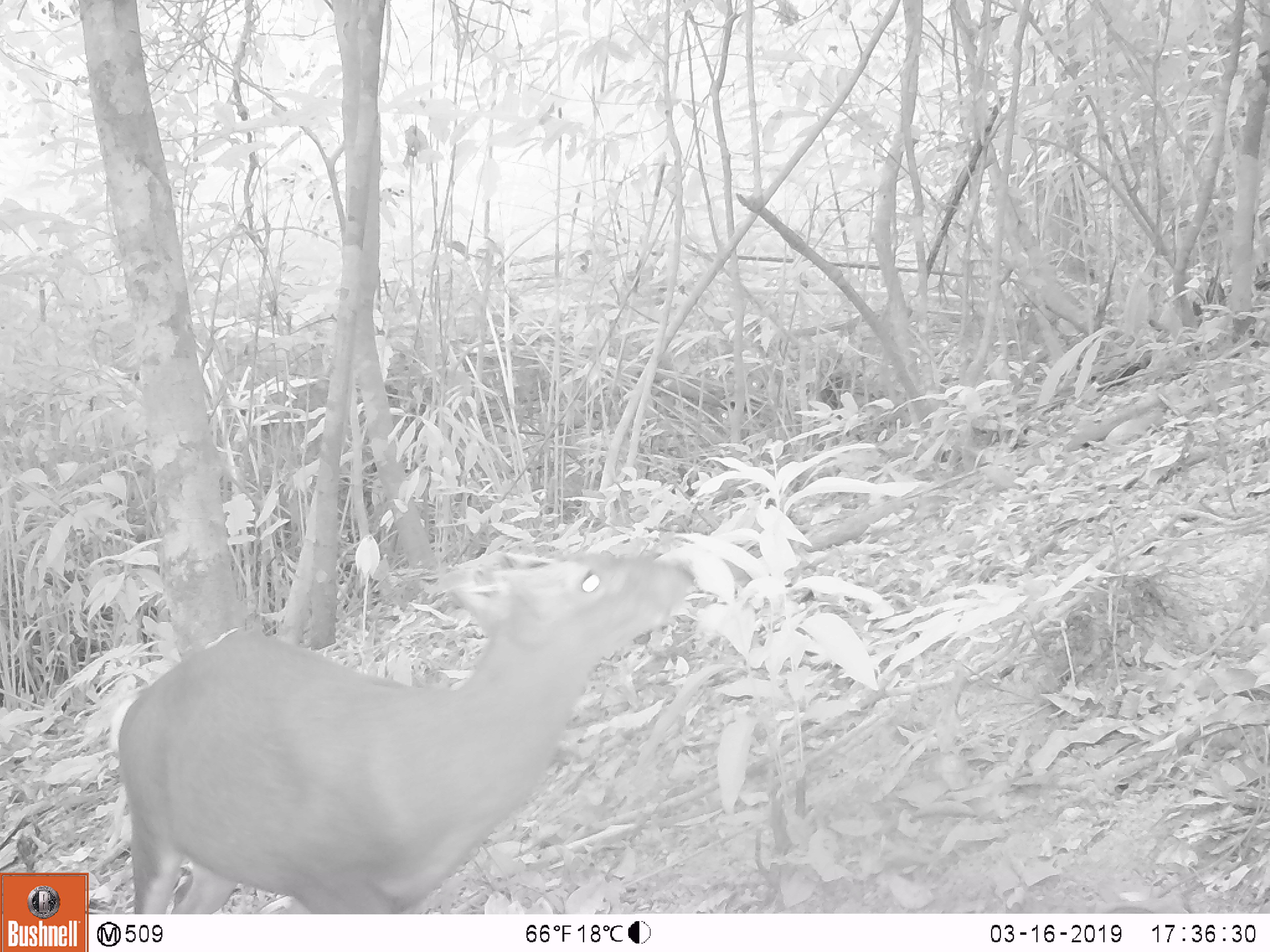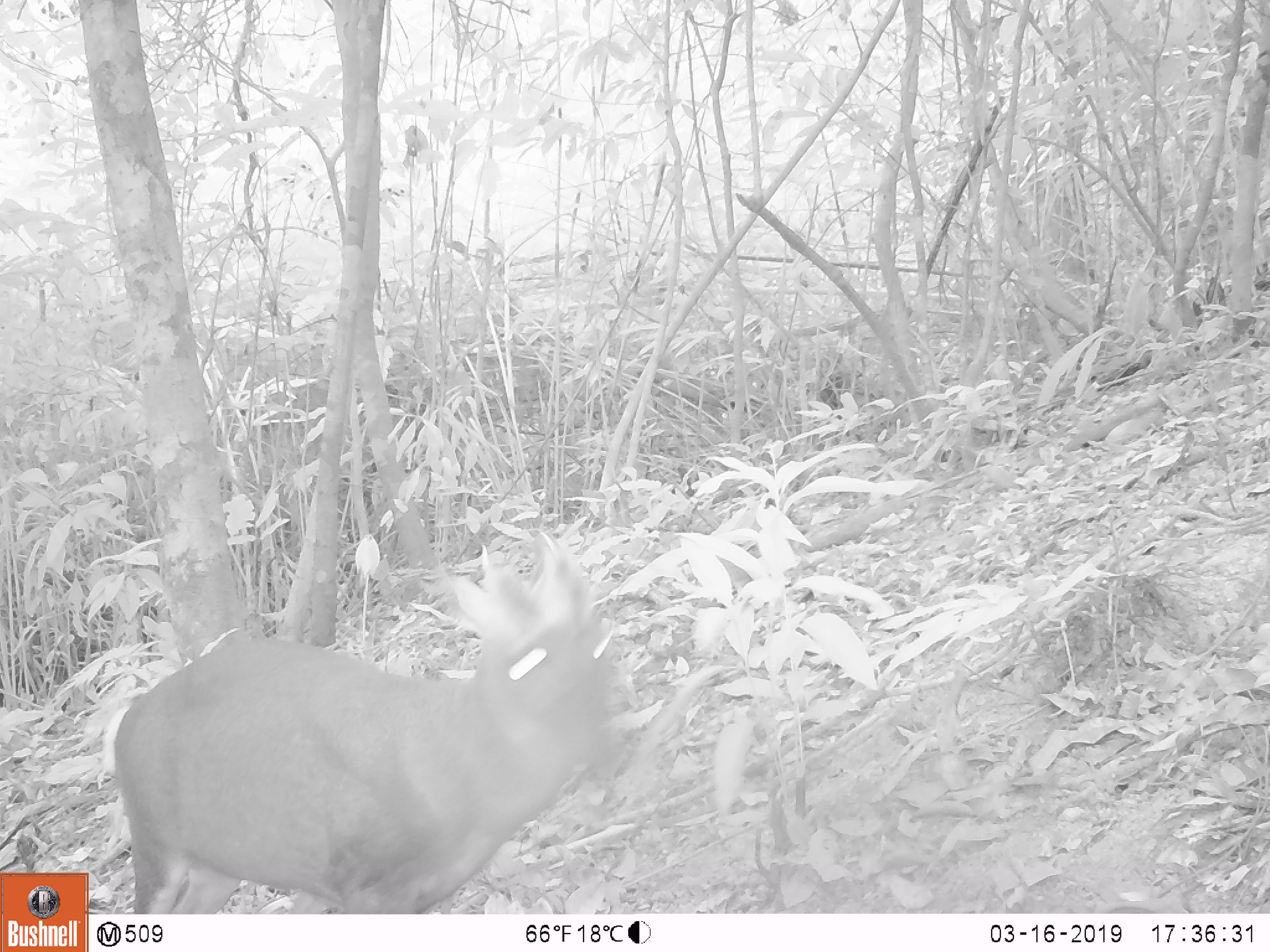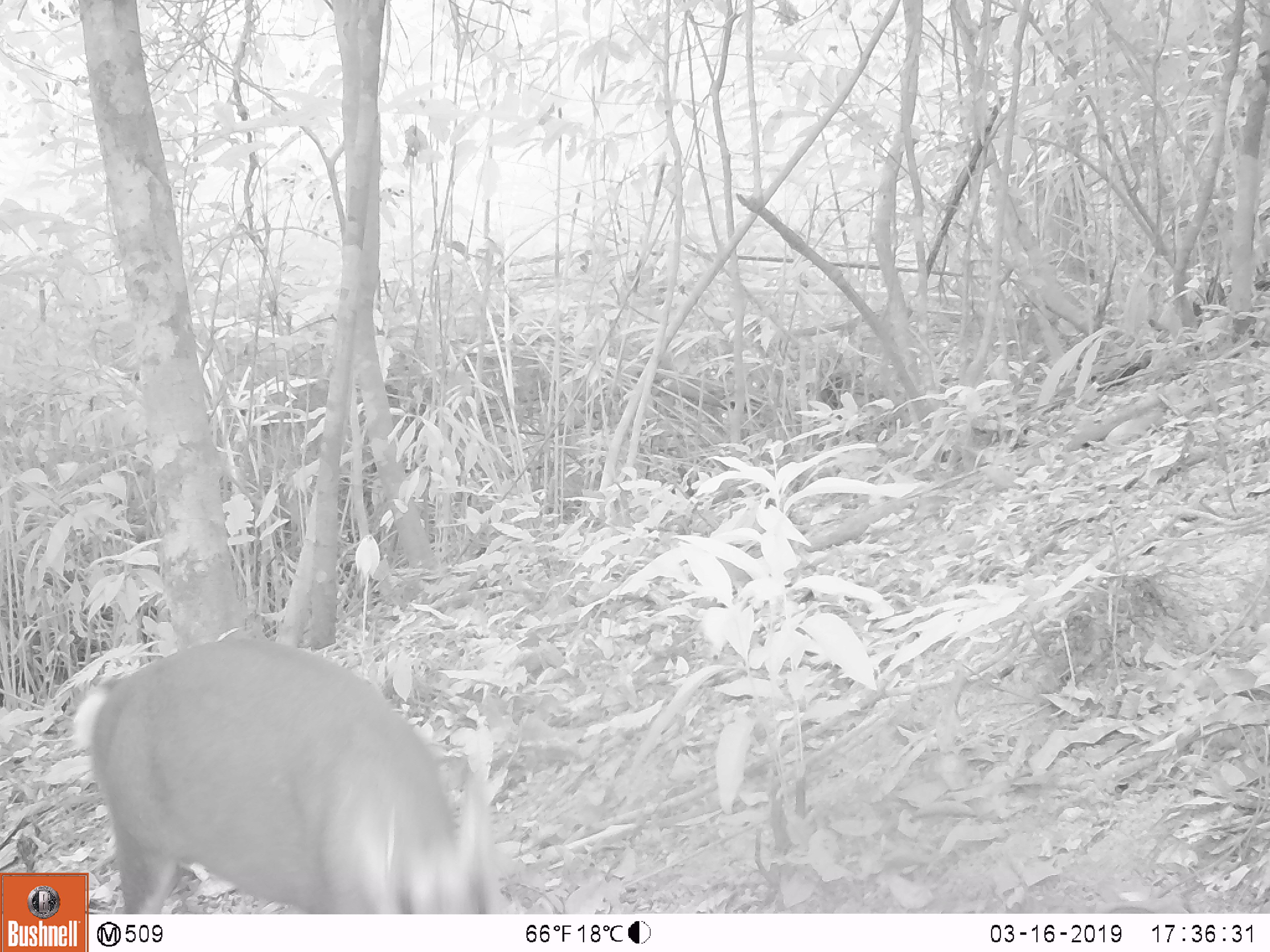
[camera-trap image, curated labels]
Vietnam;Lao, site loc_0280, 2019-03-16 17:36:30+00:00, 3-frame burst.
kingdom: Animalia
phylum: Chordata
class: Mammalia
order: Artiodactyla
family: Cervidae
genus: Muntiacus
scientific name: Muntiacus rooseveltorum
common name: roosevelt's muntjac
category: roosevelts muntjac group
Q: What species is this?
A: Roosevelts muntjac group (roosevelt's muntjac) (Muntiacus rooseveltorum).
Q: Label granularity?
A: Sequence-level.